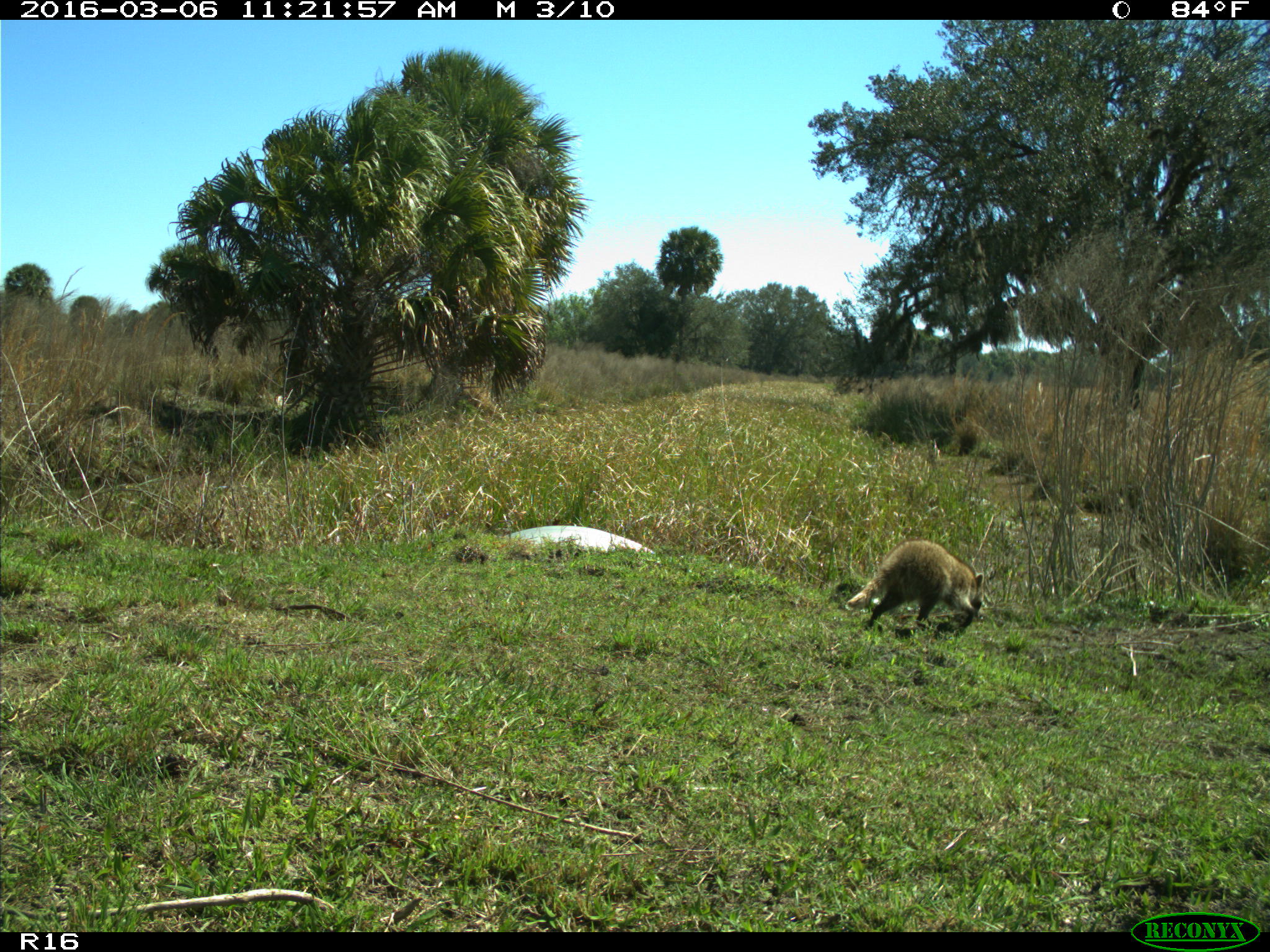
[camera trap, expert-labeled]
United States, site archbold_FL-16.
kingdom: Animalia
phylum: Chordata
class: Mammalia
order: Carnivora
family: Procyonidae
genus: Procyon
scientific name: Procyon lotor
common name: common raccoon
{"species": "Procyon lotor (common raccoon)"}